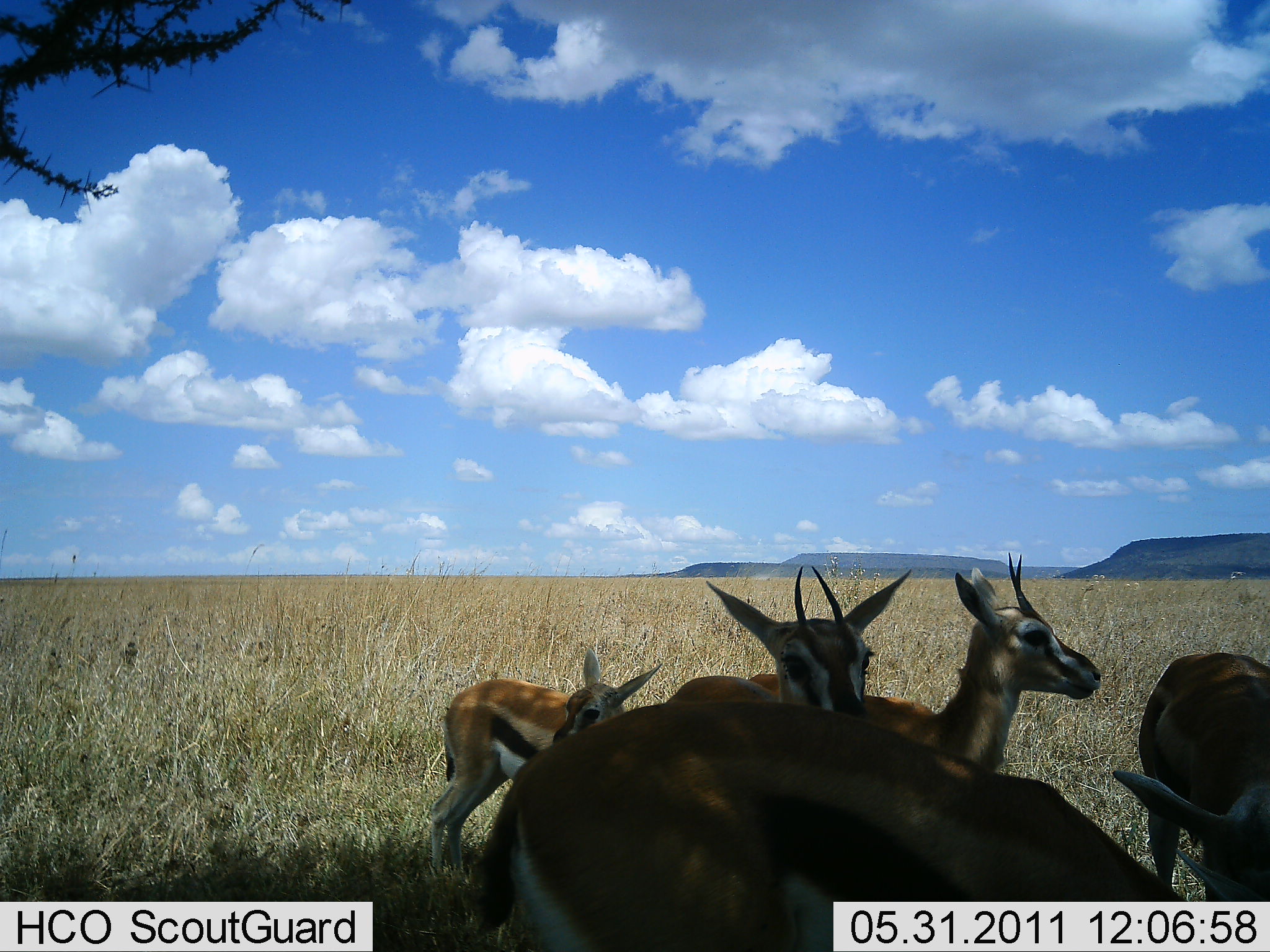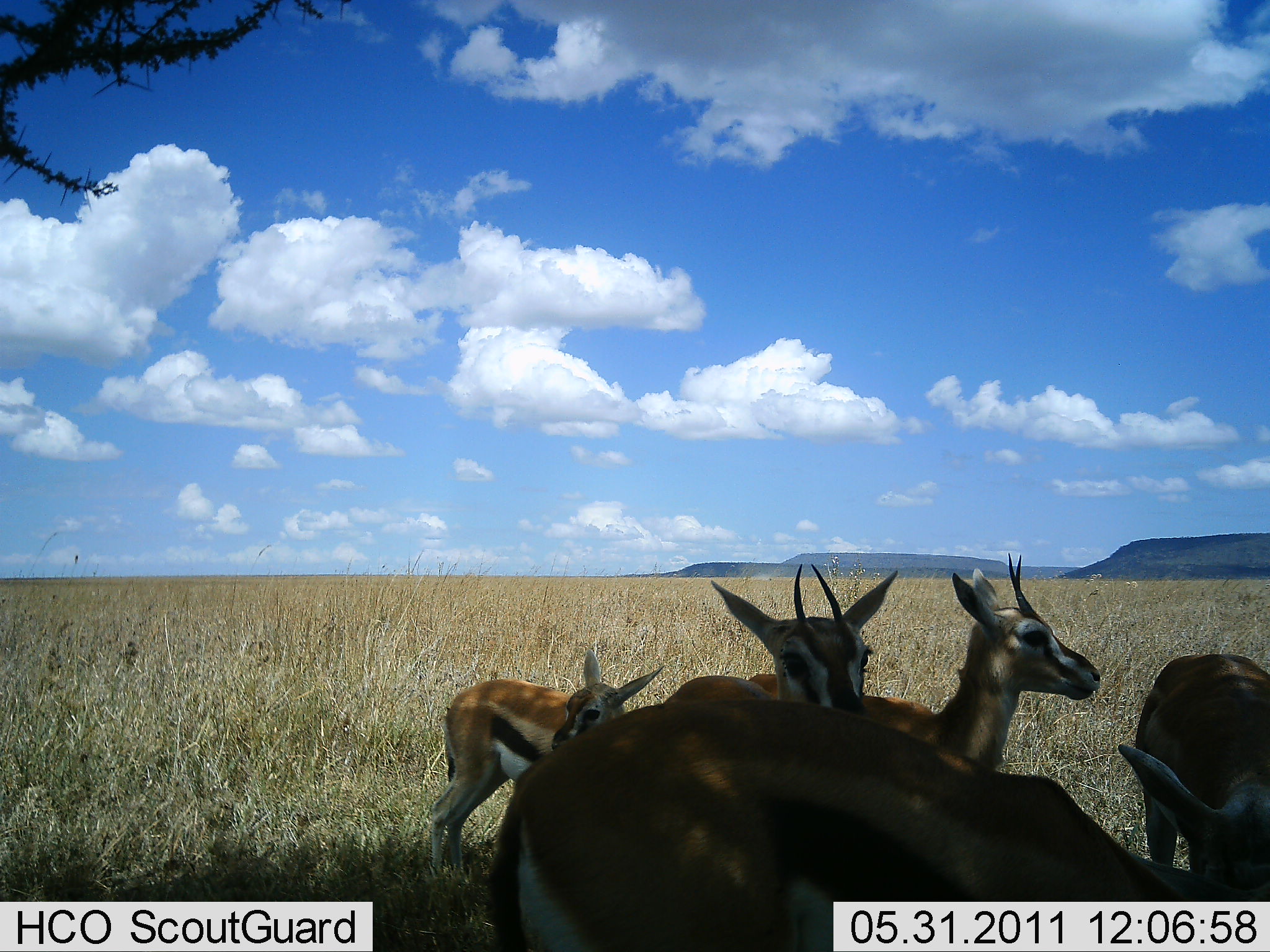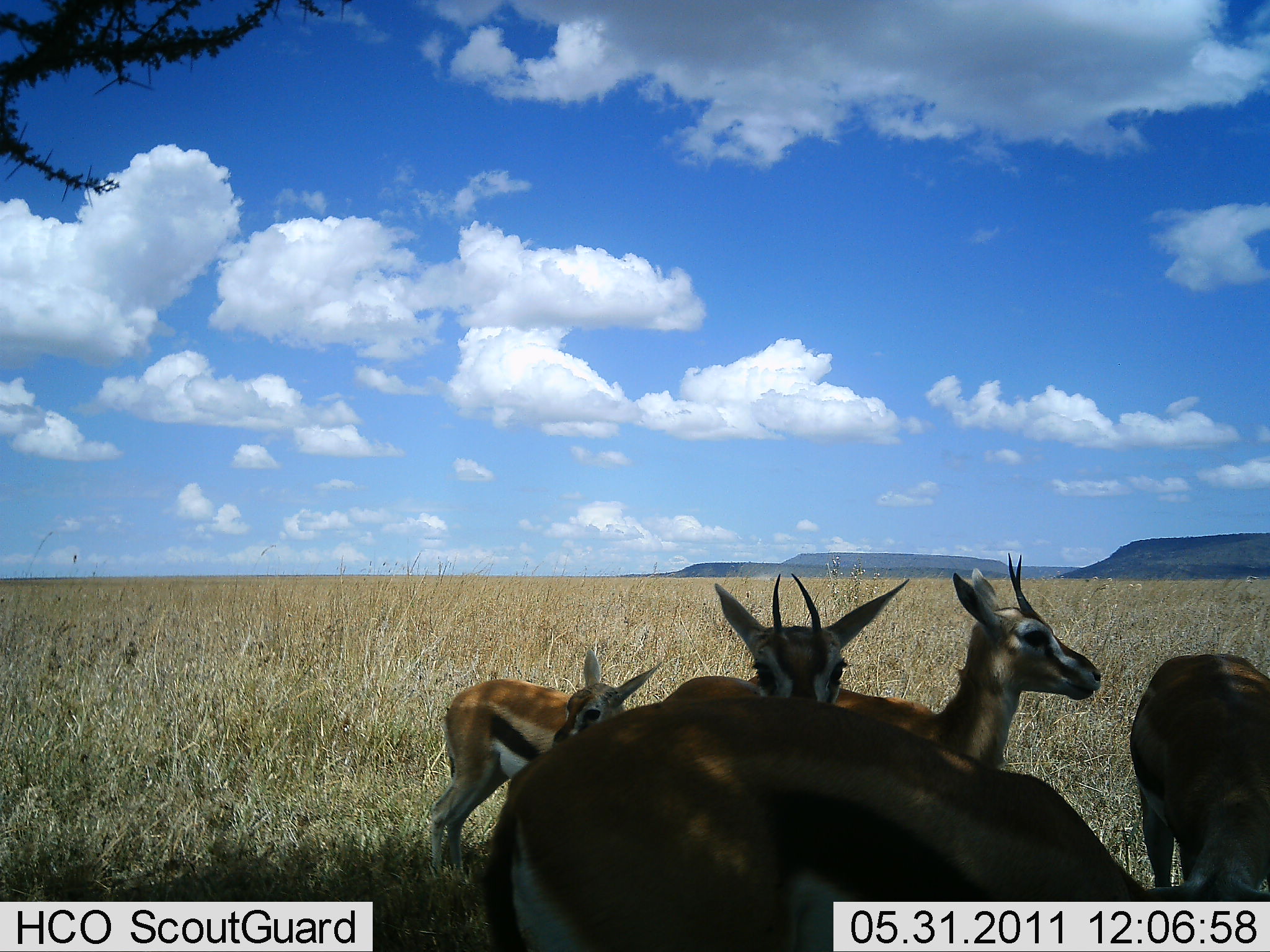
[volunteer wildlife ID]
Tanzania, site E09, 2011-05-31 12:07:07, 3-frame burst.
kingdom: Animalia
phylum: Chordata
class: Mammalia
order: Artiodactyla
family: Bovidae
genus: Eudorcas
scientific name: Eudorcas thomsonii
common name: thomson's gazelle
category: gazellethomsons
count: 5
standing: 92%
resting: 25%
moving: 0%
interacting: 0%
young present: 50%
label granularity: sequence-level